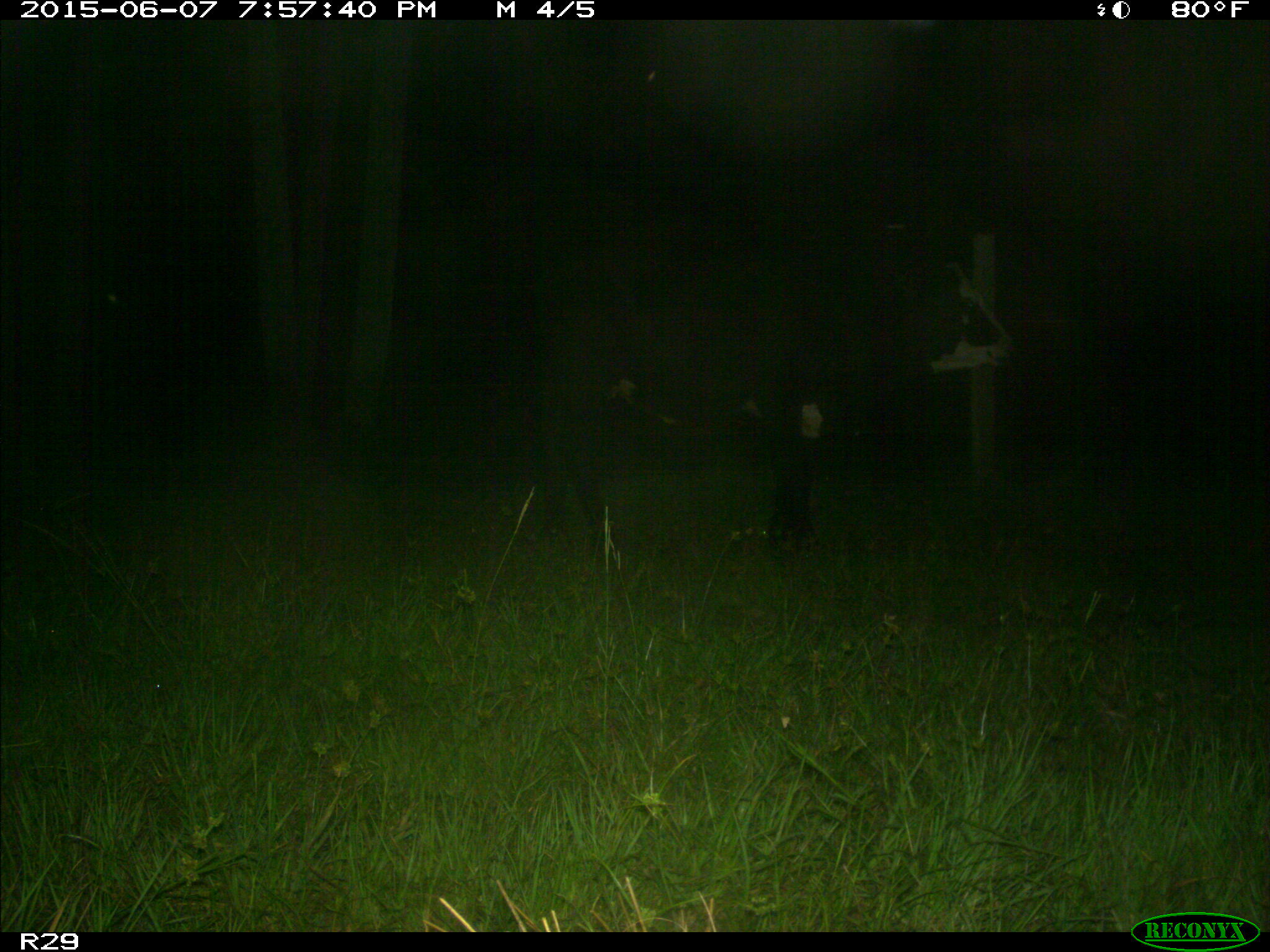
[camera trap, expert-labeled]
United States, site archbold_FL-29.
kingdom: Animalia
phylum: Chordata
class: Mammalia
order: Artiodactyla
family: Bovidae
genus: Bos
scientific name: Bos taurus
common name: domestic cow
Bos taurus (domestic cow).